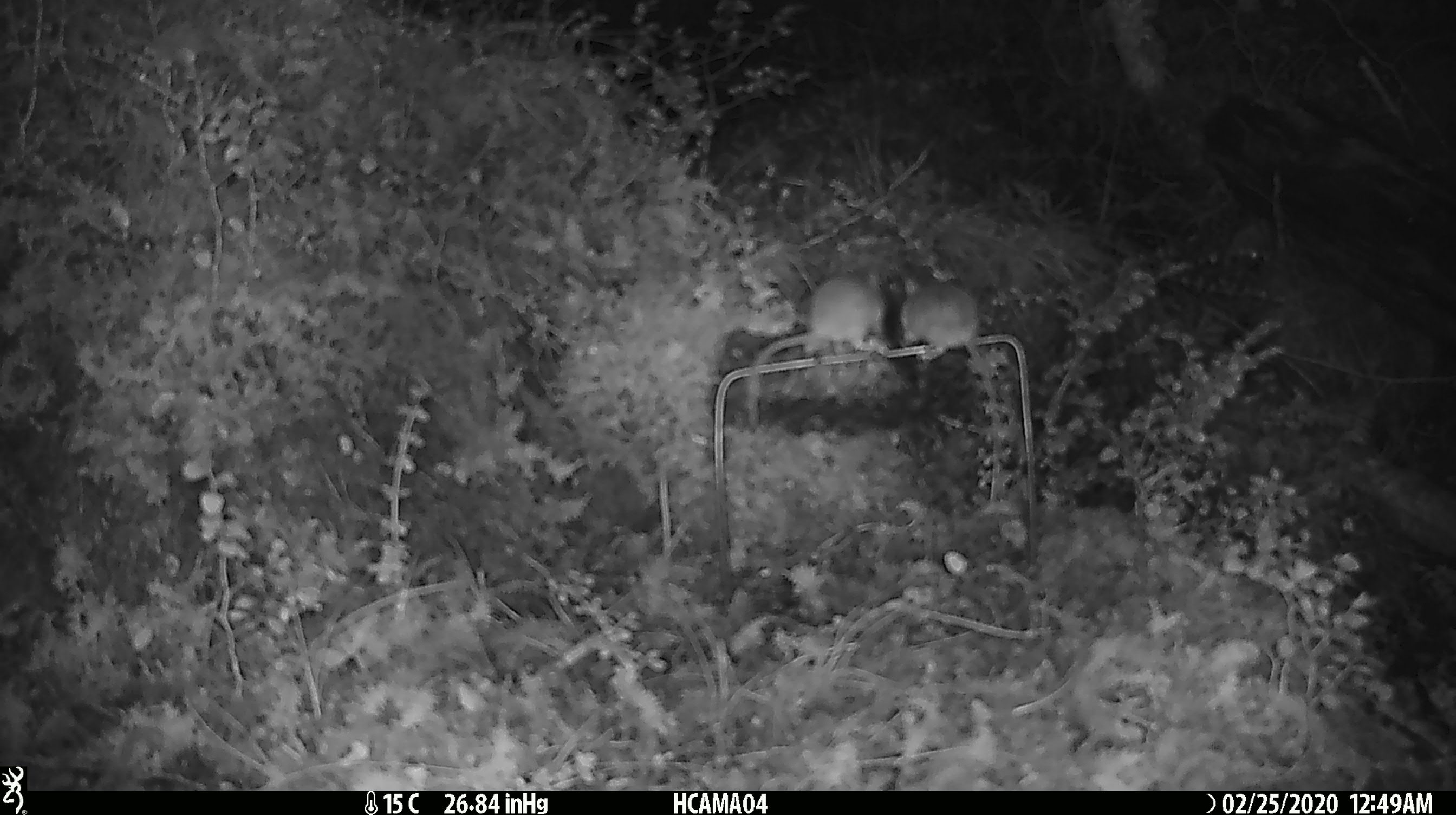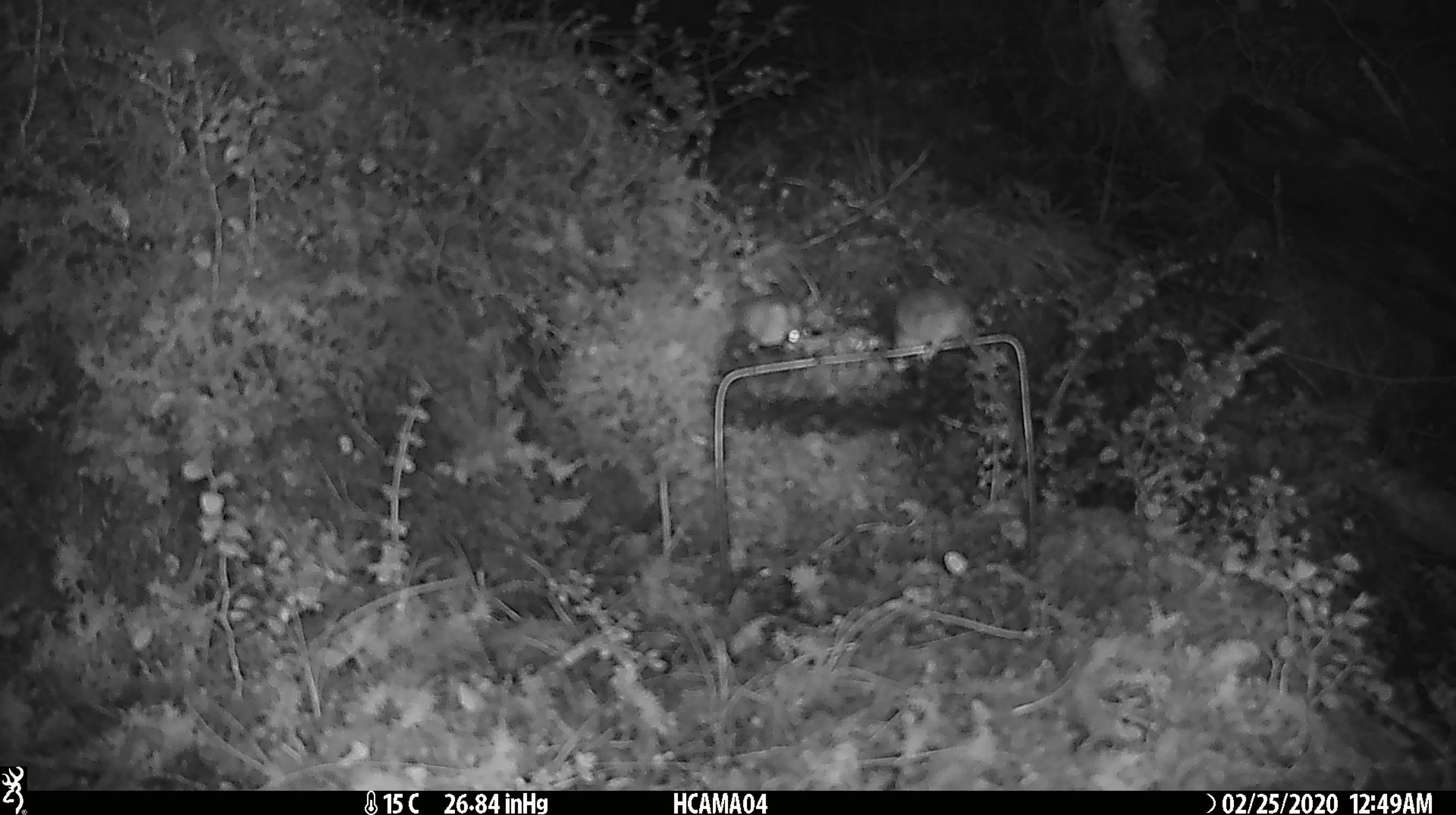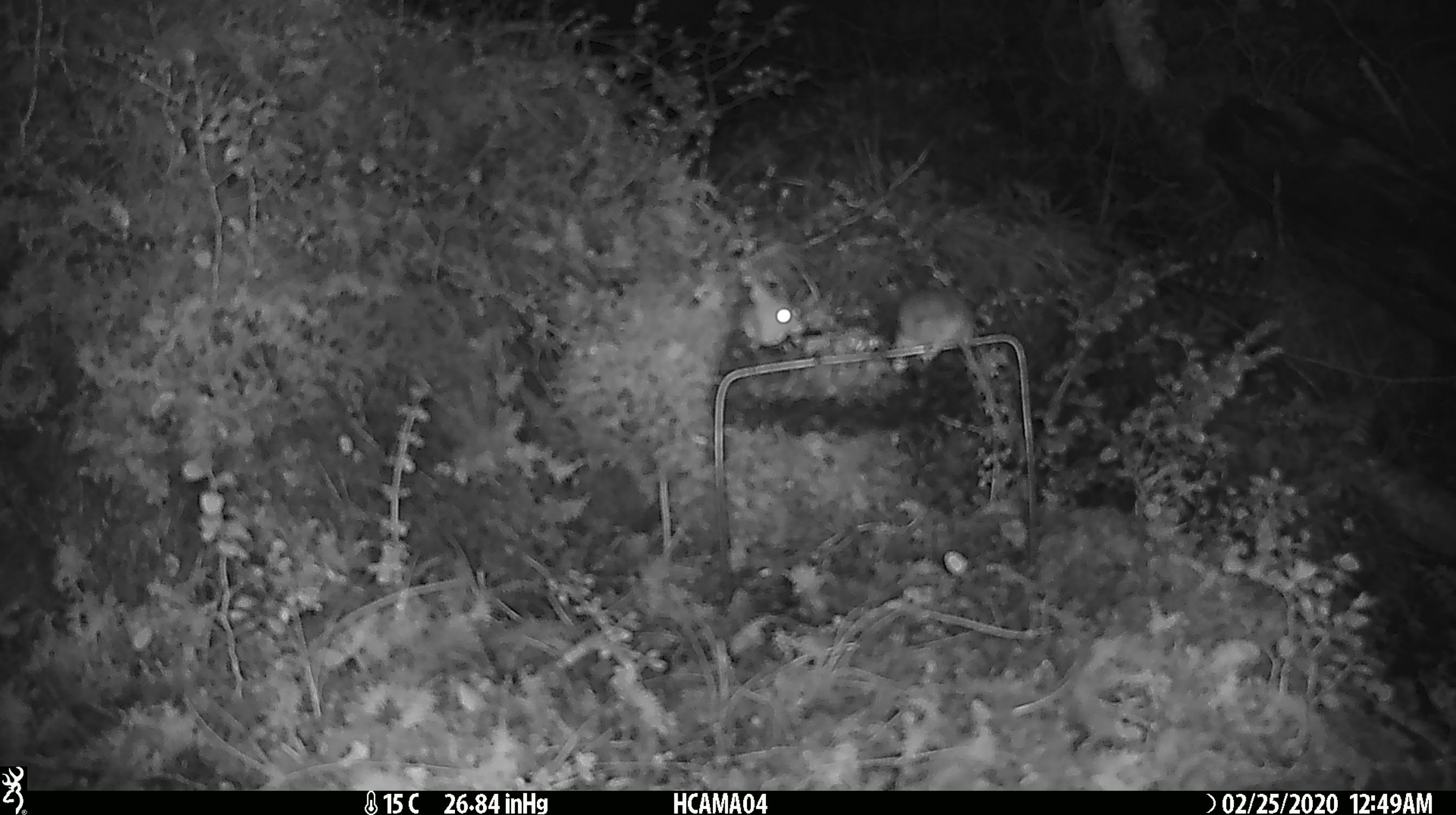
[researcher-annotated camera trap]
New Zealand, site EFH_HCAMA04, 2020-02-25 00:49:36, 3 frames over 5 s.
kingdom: Animalia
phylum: Chordata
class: Mammalia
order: Rodentia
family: Muridae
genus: Mus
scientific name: Mus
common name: mouse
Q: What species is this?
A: Mouse (Mus).